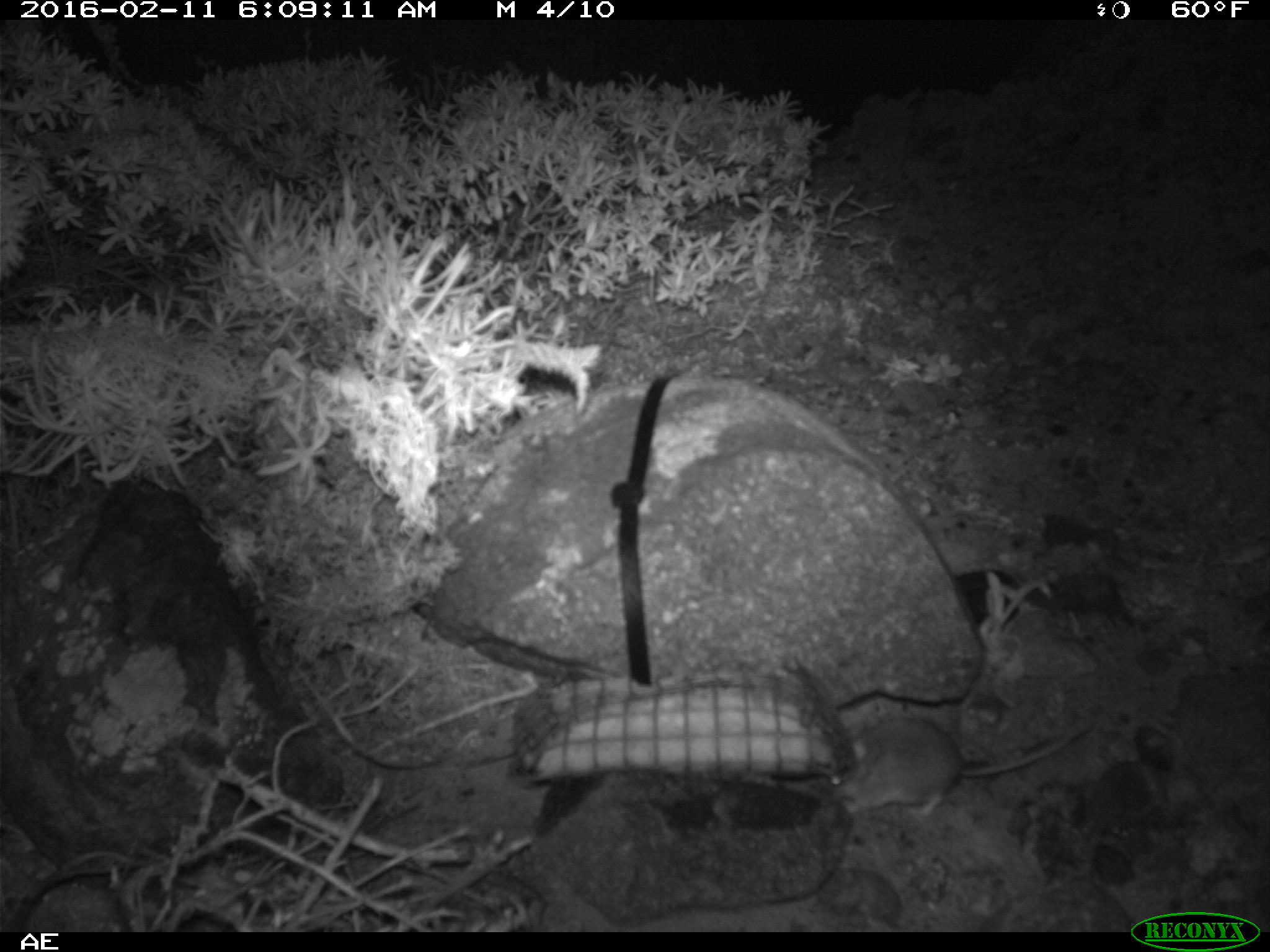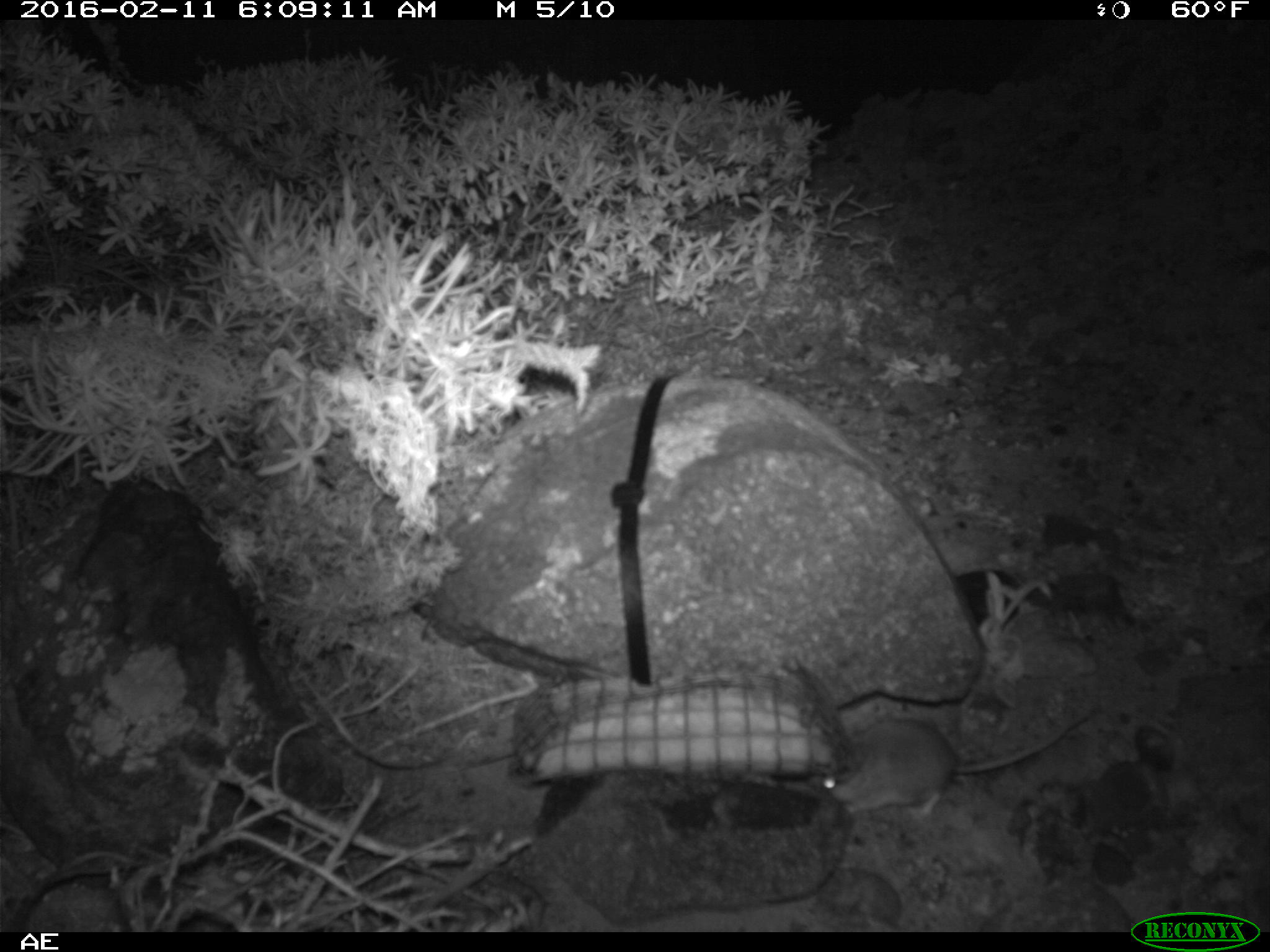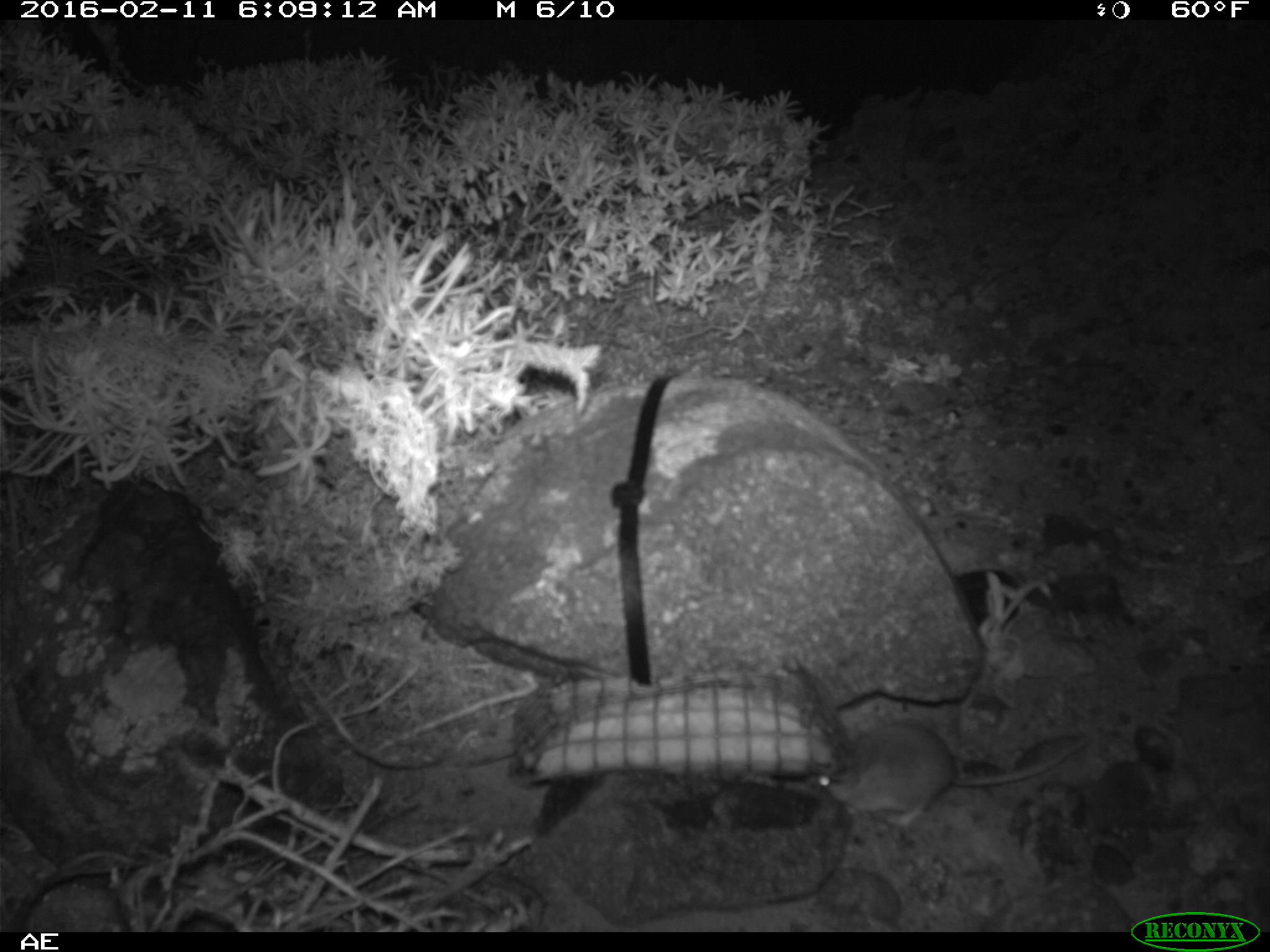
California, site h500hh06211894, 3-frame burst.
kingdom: Animalia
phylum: Chordata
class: Mammalia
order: Rodentia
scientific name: Rodentia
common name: rodent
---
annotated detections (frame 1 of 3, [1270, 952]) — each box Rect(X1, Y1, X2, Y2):
rodent: Rect(822, 712, 1096, 818)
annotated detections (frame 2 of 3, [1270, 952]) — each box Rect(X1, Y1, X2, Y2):
rodent: Rect(819, 715, 1090, 822)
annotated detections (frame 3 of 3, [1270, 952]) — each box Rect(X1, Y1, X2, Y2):
rodent: Rect(810, 718, 1090, 823)